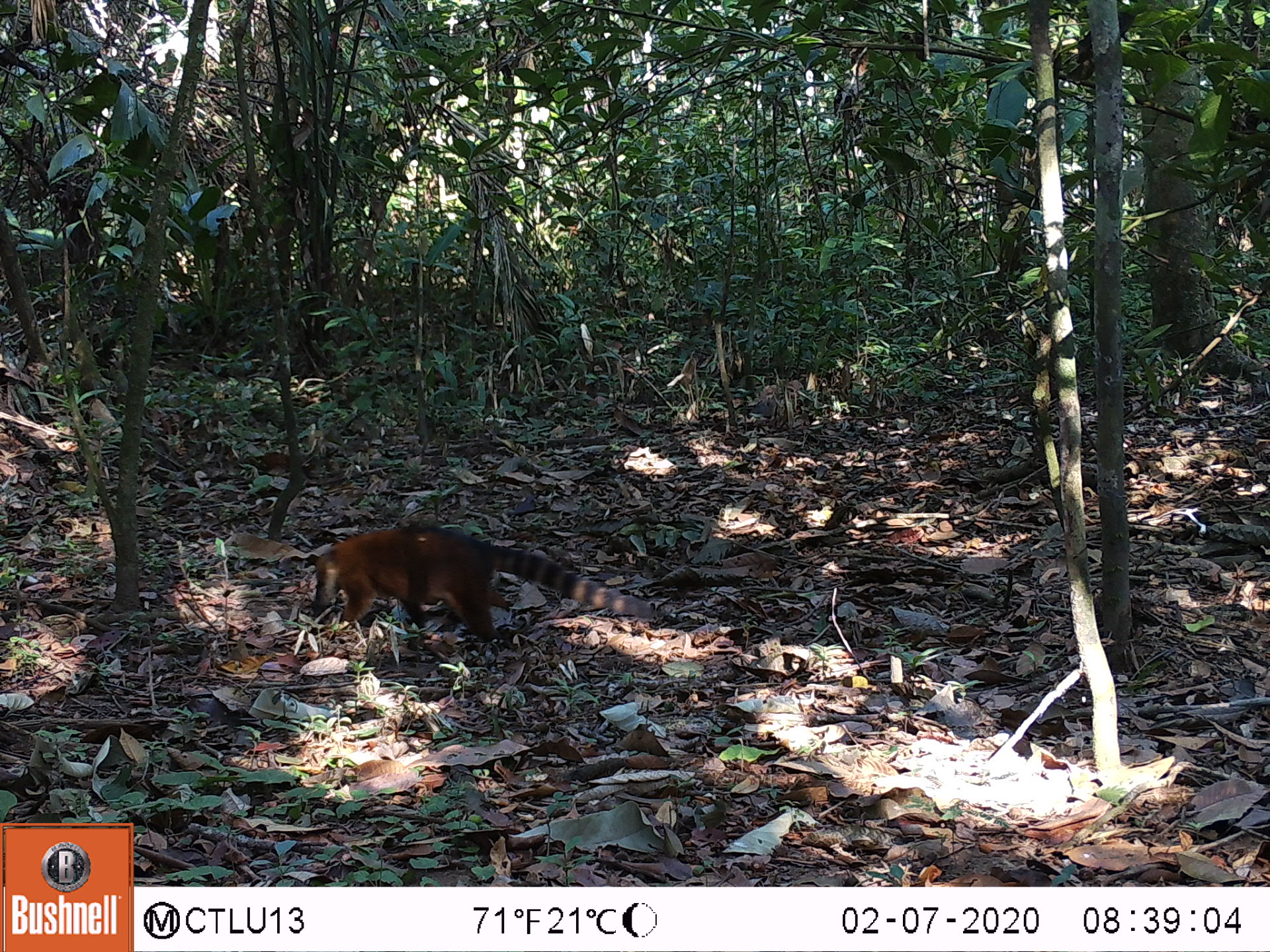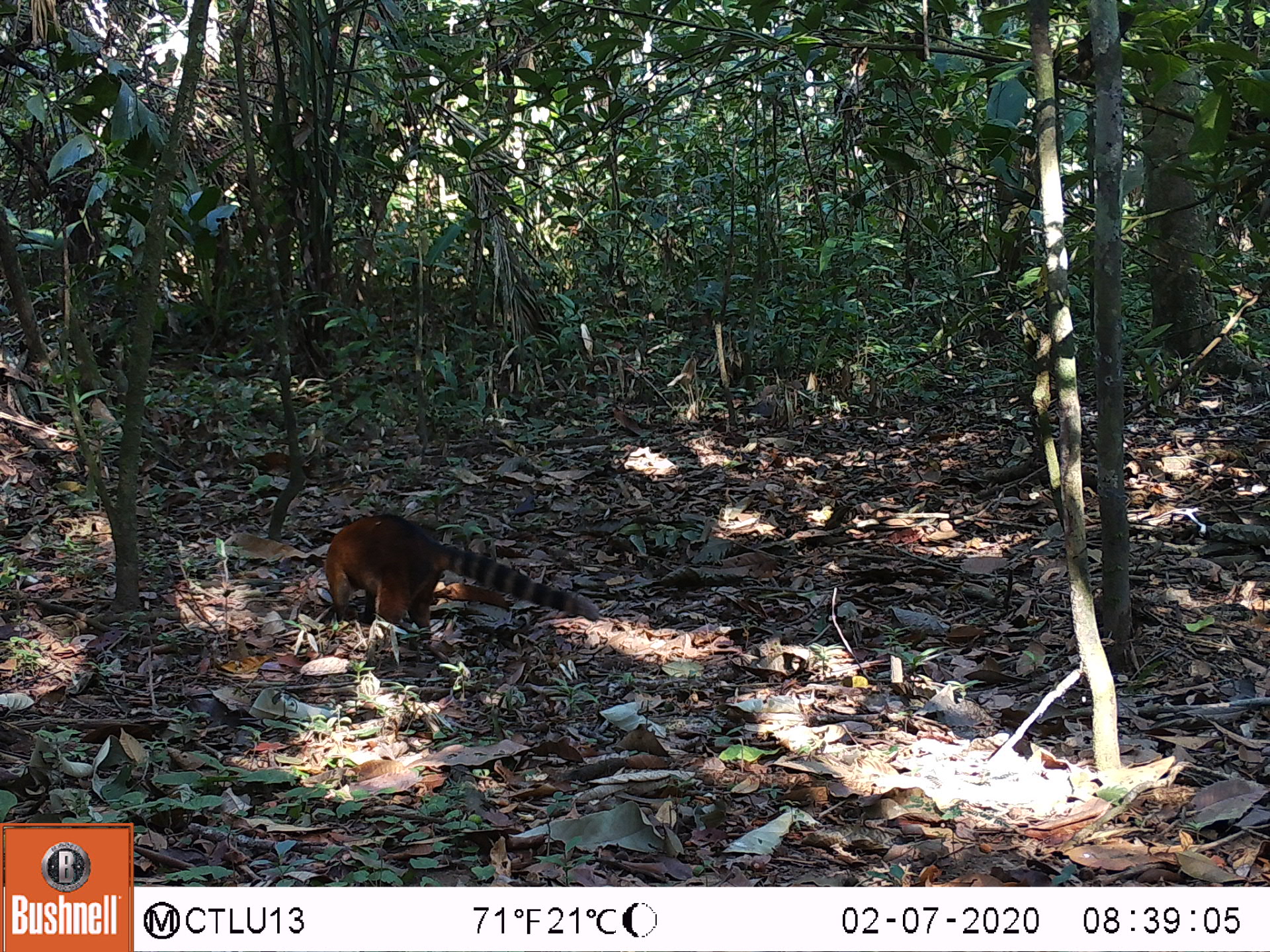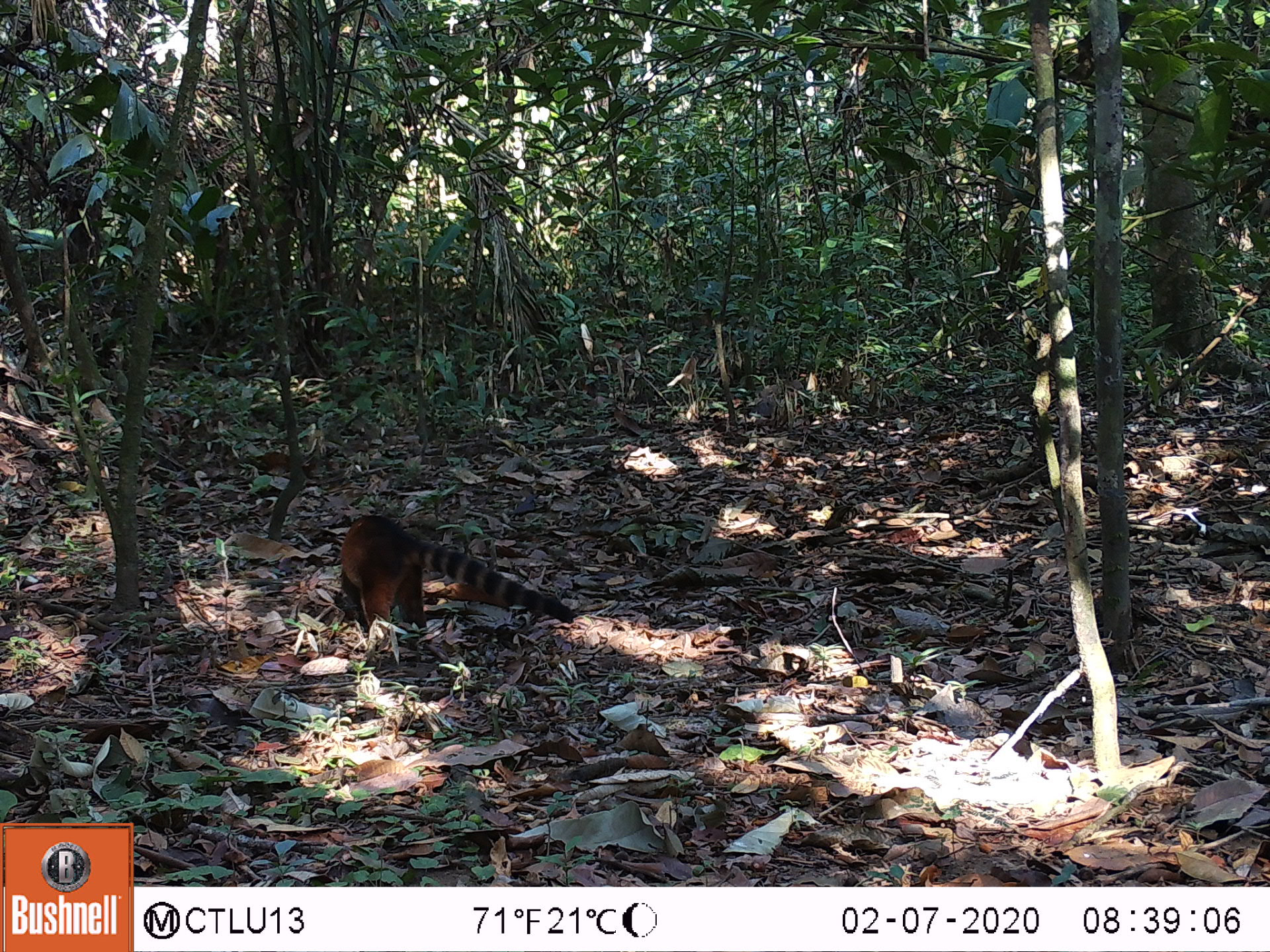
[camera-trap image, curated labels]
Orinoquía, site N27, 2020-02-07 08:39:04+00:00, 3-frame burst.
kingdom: Animalia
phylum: Chordata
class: Mammalia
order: Carnivora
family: Procyonidae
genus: Nasua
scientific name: Nasua nasua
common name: south american coati